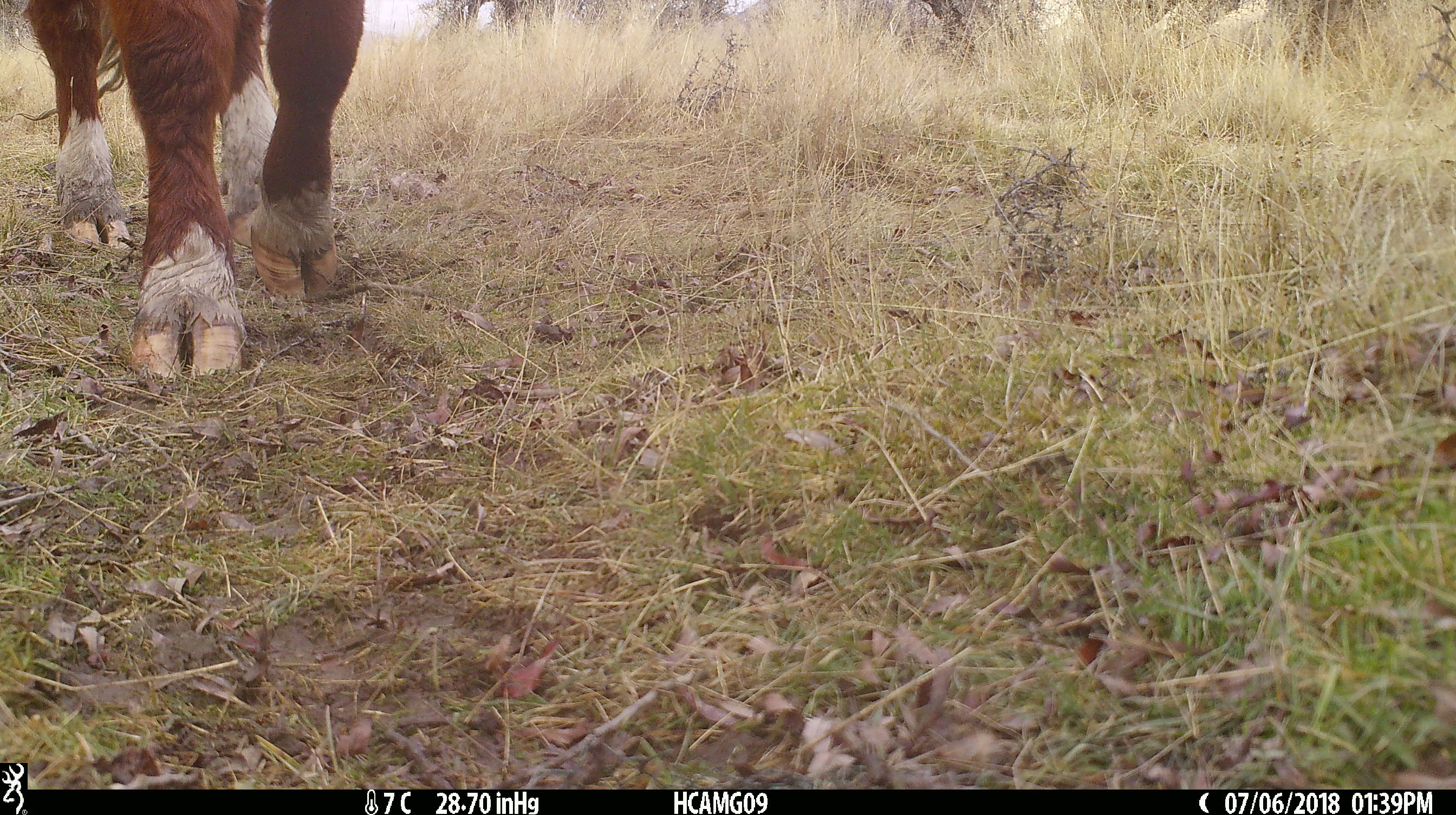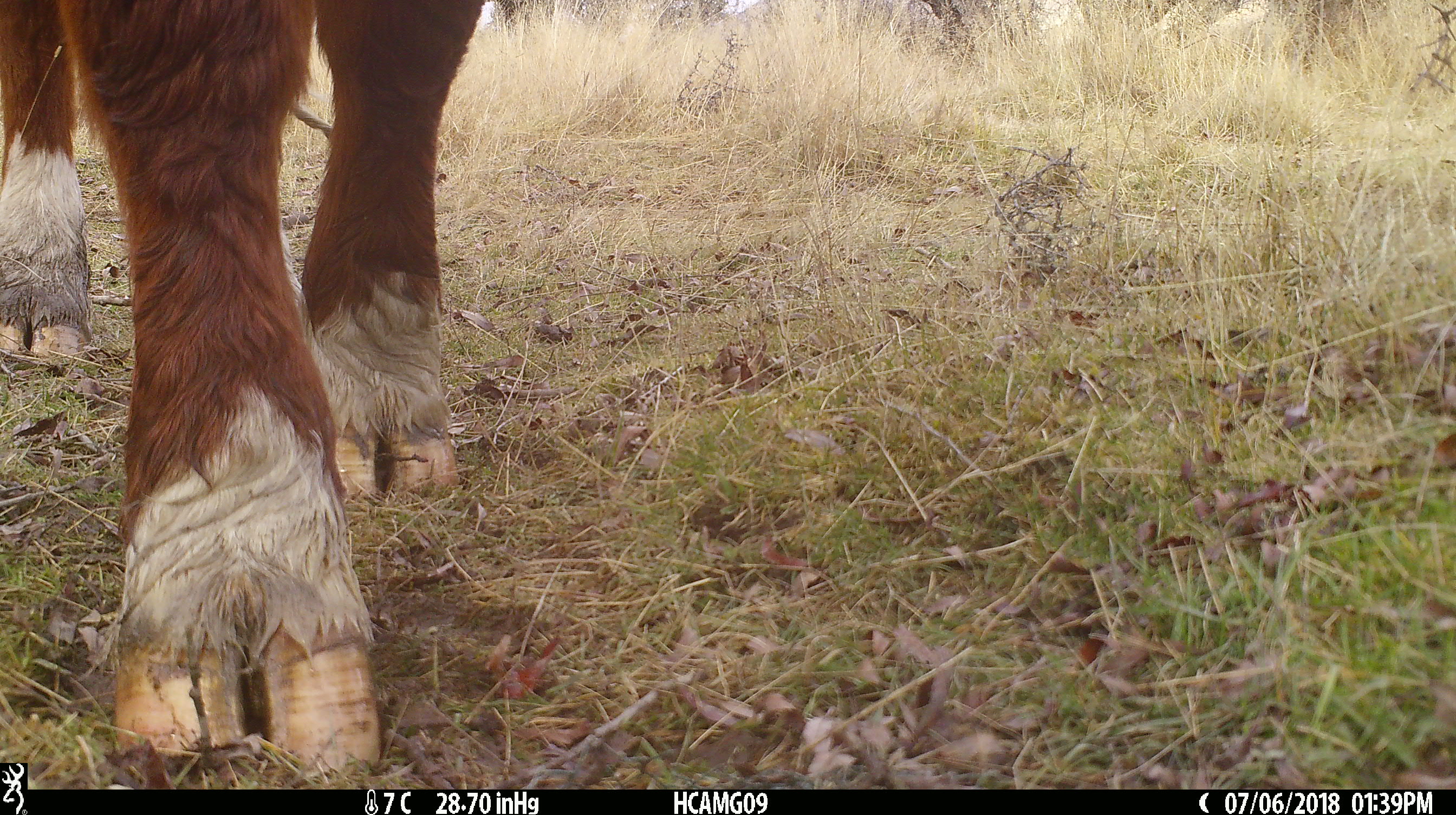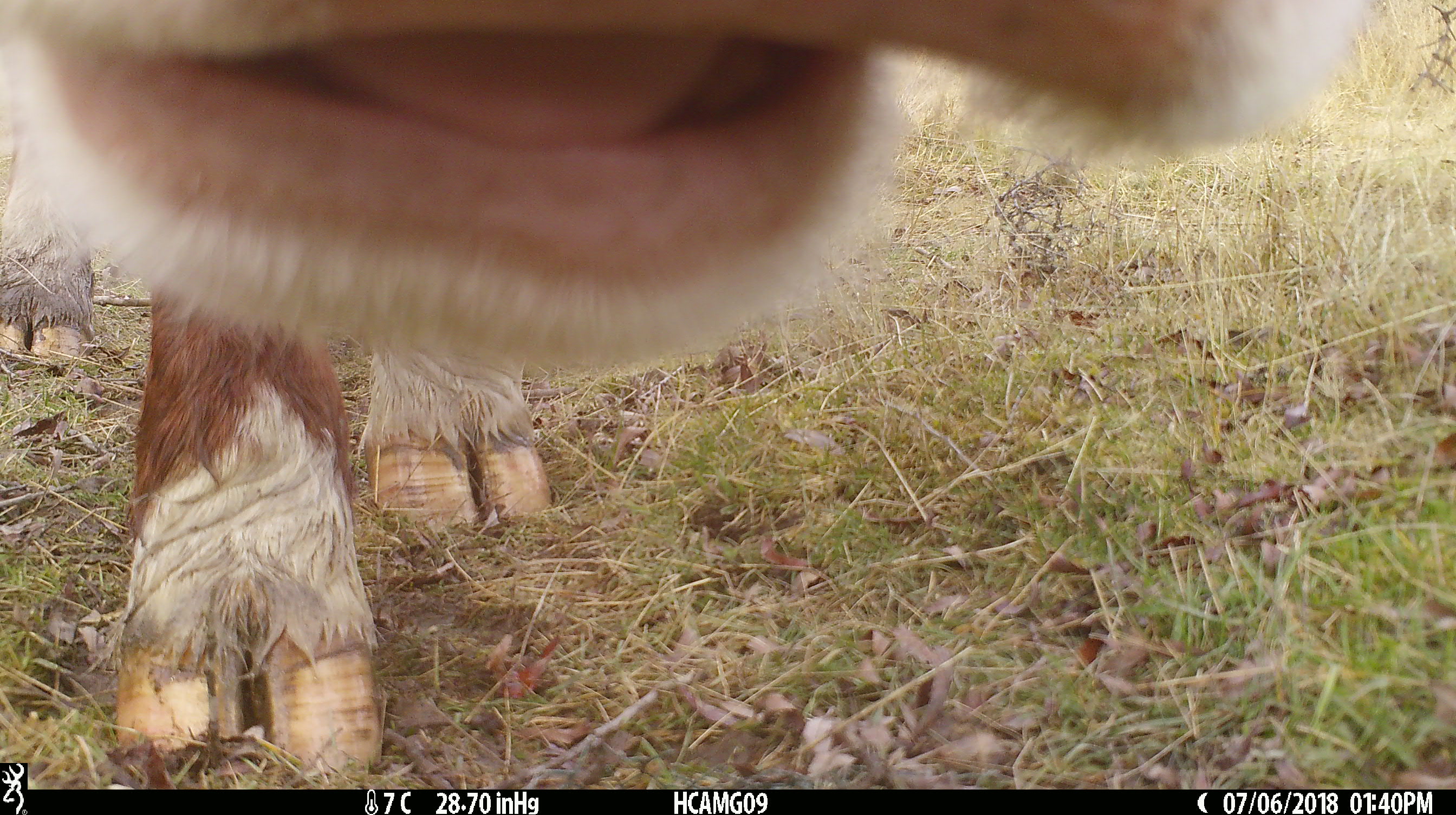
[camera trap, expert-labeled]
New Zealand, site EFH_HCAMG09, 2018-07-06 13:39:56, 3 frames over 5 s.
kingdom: Animalia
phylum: Chordata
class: Mammalia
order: Artiodactyla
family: Bovidae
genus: Bos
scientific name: Bos taurus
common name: domestic cow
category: cow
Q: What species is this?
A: Cow (domestic cow) (Bos taurus).